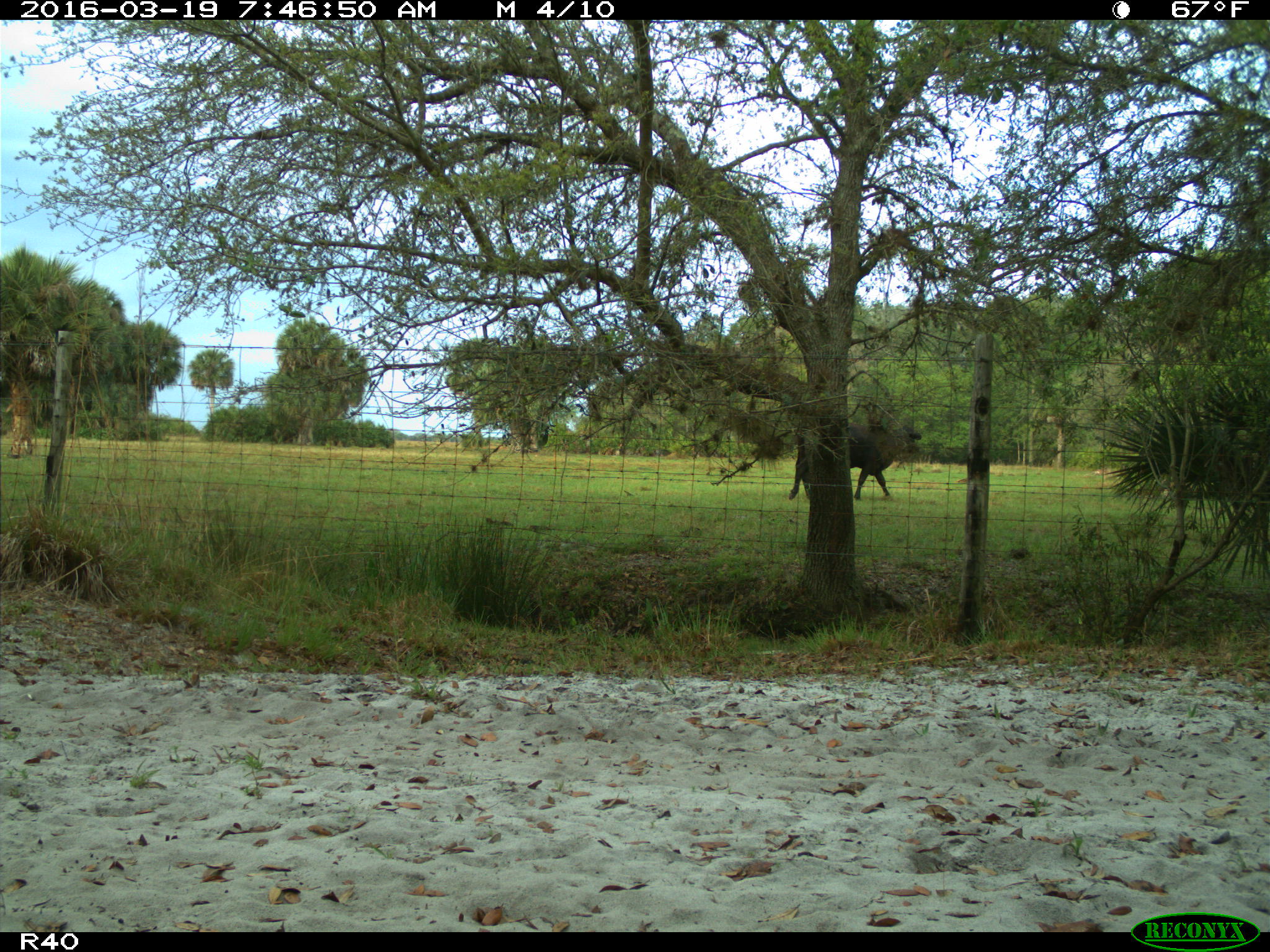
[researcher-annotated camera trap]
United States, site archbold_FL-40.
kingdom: Animalia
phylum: Chordata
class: Mammalia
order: Artiodactyla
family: Bovidae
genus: Bos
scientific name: Bos taurus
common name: domestic cow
Bos taurus (domestic cow).